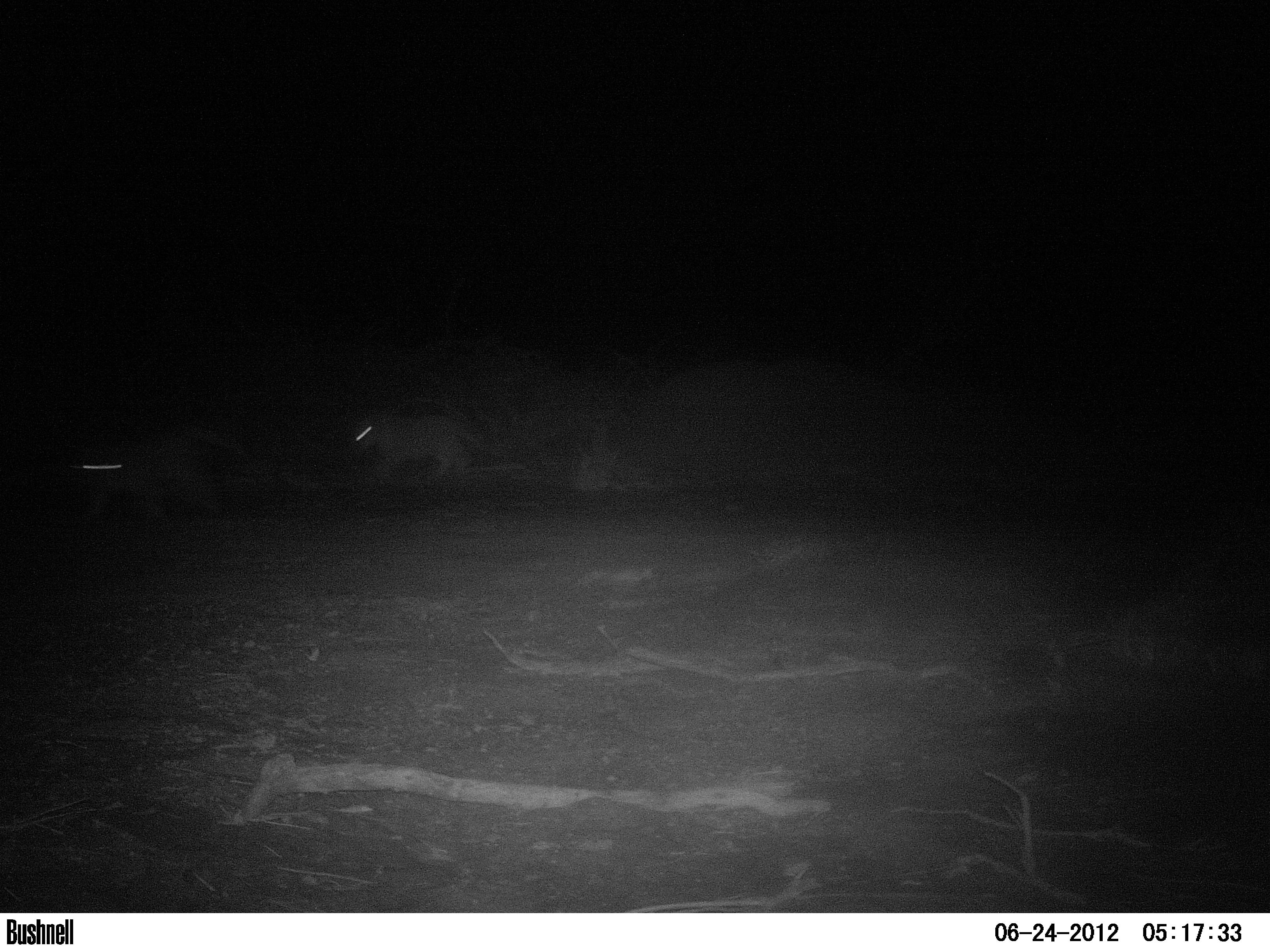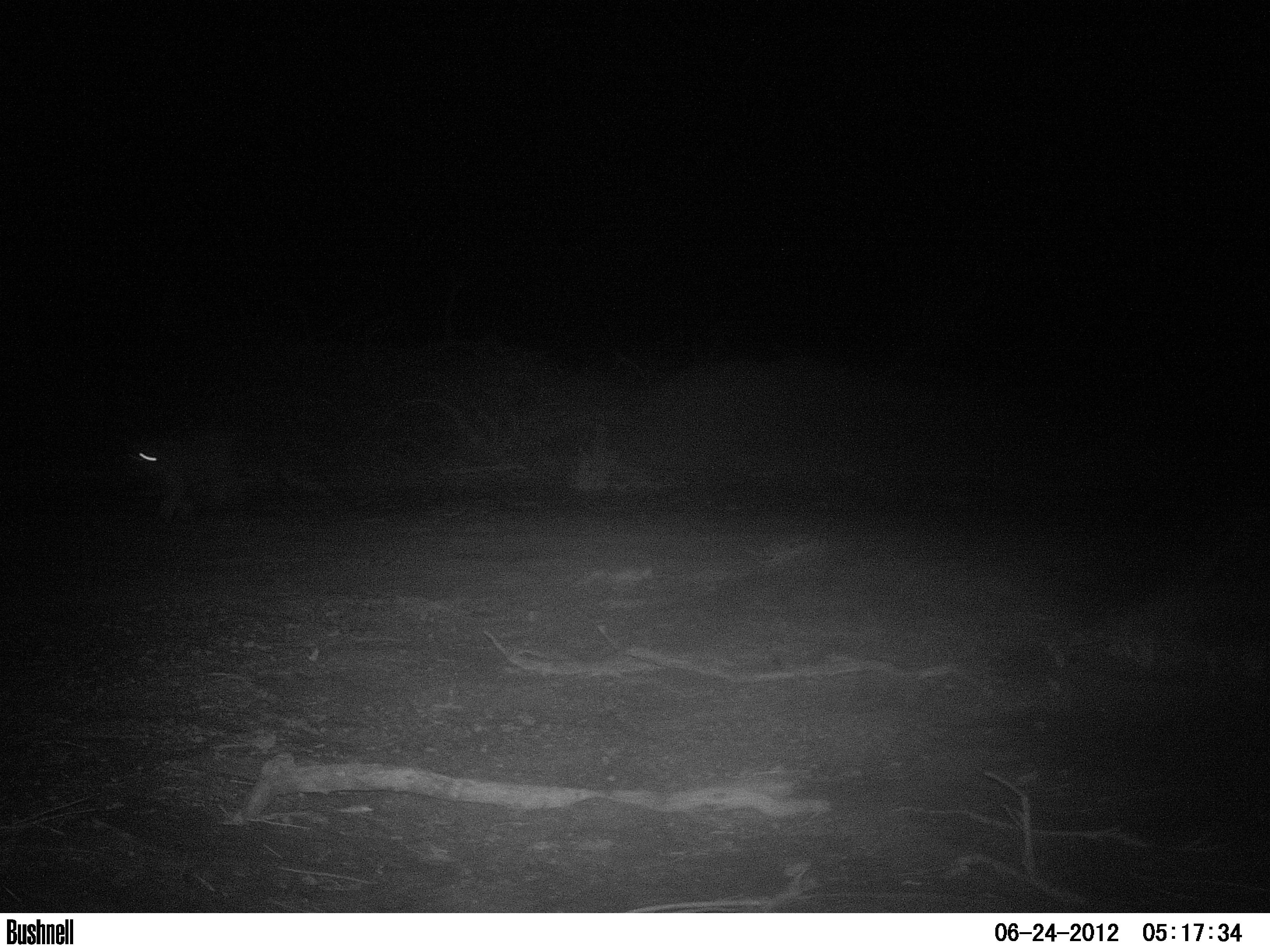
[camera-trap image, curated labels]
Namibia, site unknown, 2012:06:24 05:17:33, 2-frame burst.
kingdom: Animalia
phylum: Chordata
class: Mammalia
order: Carnivora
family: Felidae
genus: Panthera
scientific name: Panthera leo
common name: lion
Panthera leo (lion).